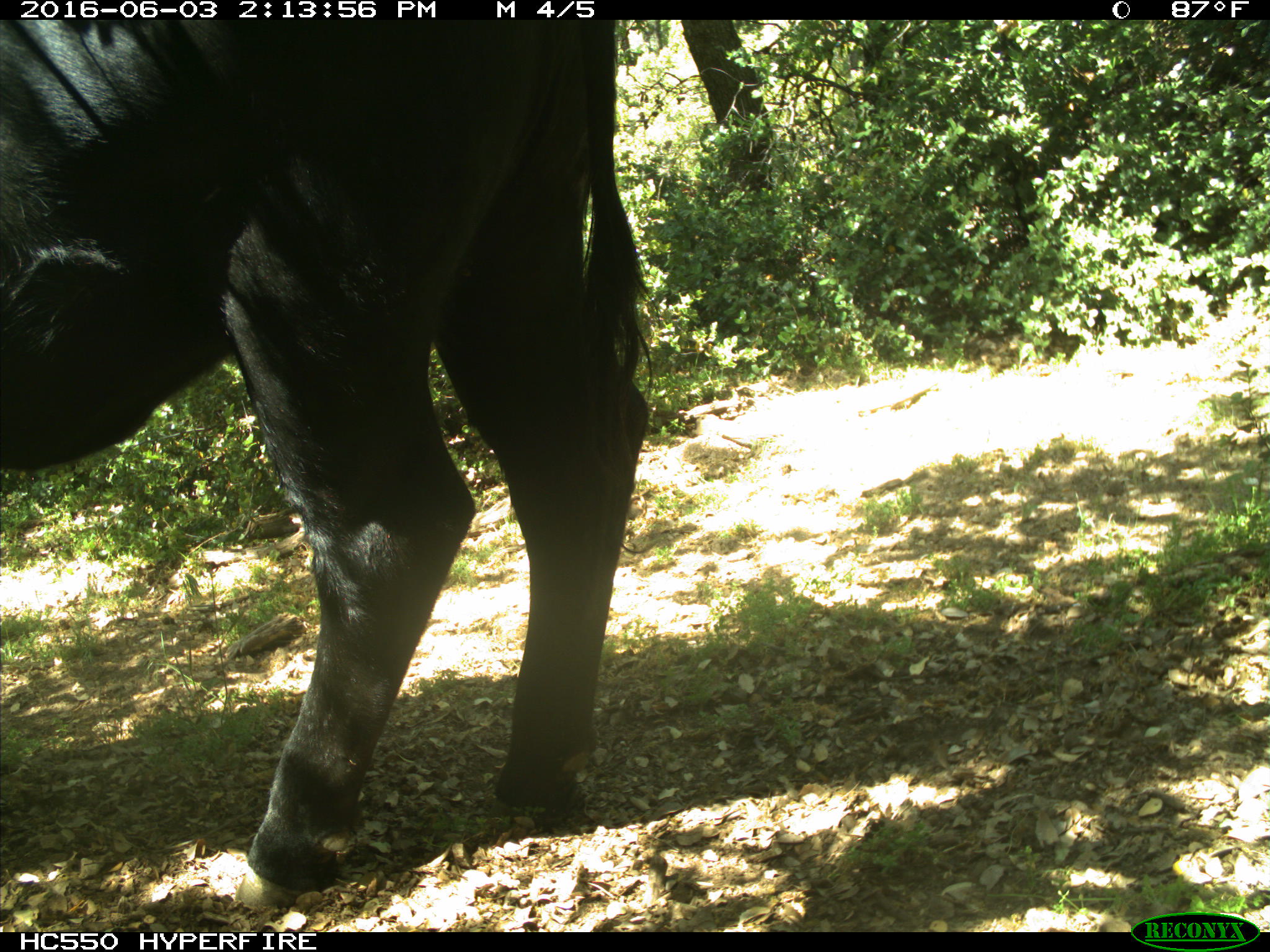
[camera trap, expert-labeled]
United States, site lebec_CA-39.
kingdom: Animalia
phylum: Chordata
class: Mammalia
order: Artiodactyla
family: Bovidae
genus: Bos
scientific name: Bos taurus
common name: domestic cow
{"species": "Bos taurus (domestic cow)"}